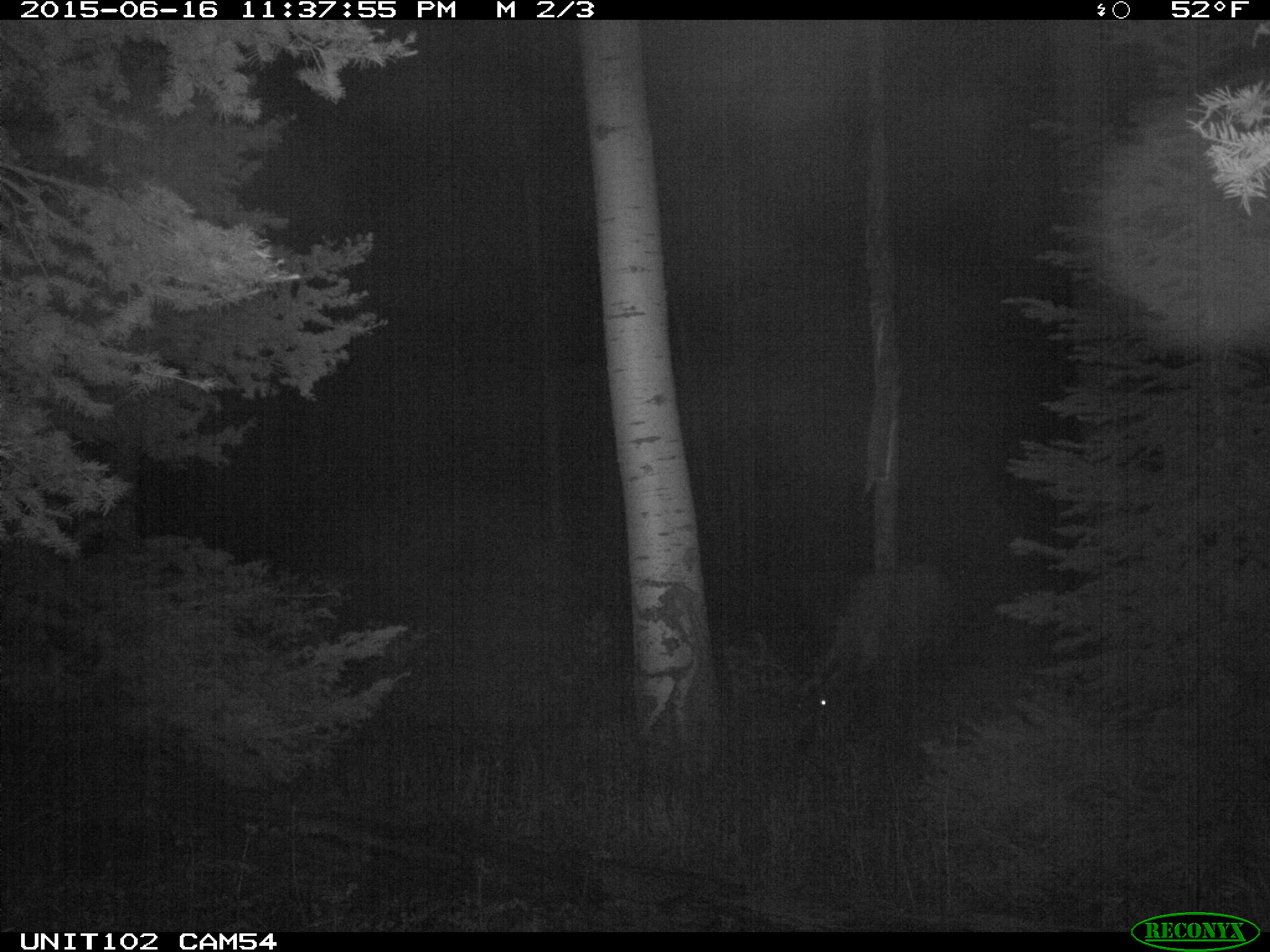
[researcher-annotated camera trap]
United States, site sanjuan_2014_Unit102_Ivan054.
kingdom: Animalia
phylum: Chordata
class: Mammalia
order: Artiodactyla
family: Cervidae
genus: Cervus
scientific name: Cervus elaphus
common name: red deer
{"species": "Cervus elaphus (red deer)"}